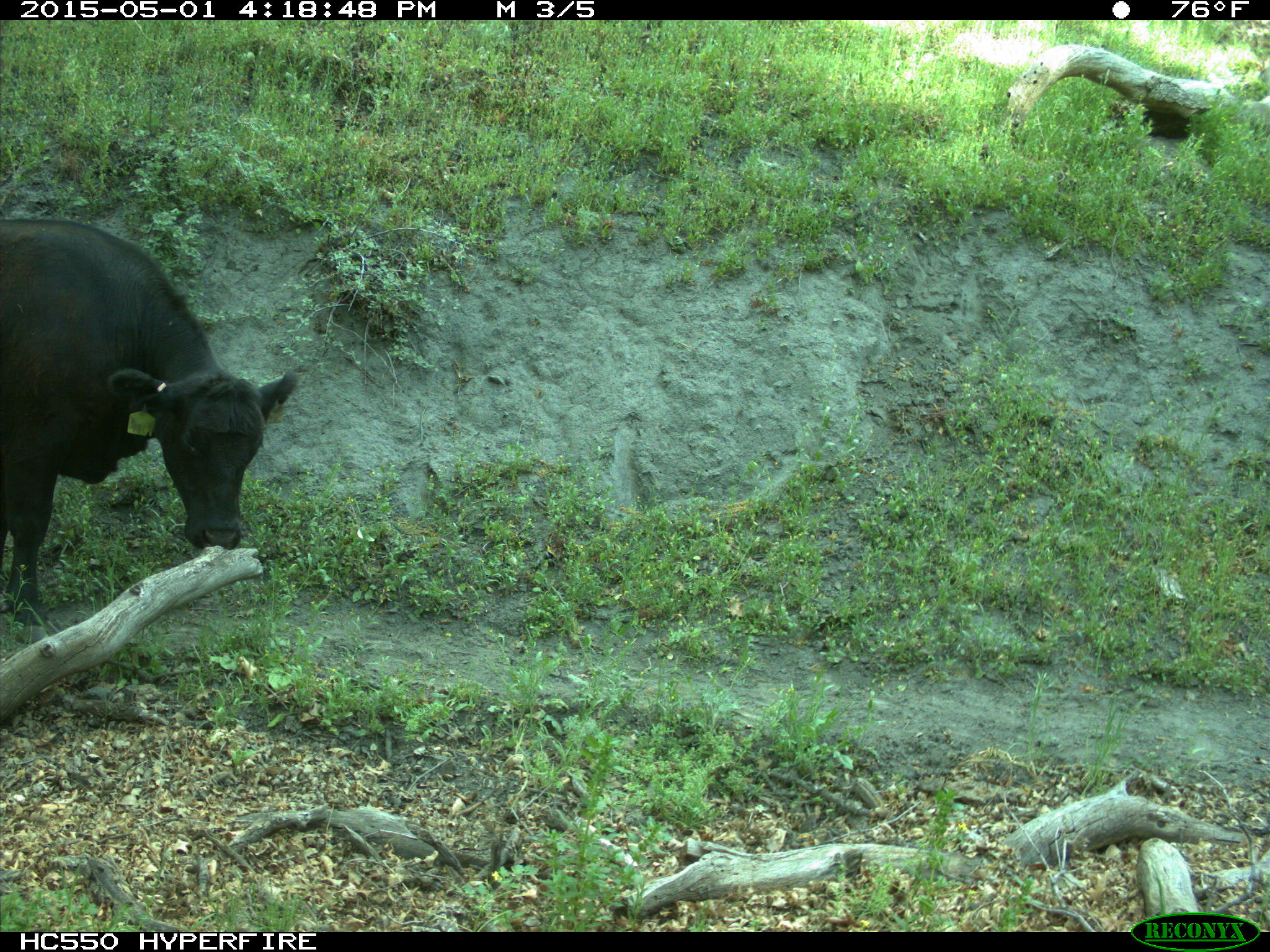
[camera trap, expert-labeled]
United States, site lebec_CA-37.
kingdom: Animalia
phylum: Chordata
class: Mammalia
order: Artiodactyla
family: Bovidae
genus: Bos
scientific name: Bos taurus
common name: domestic cow